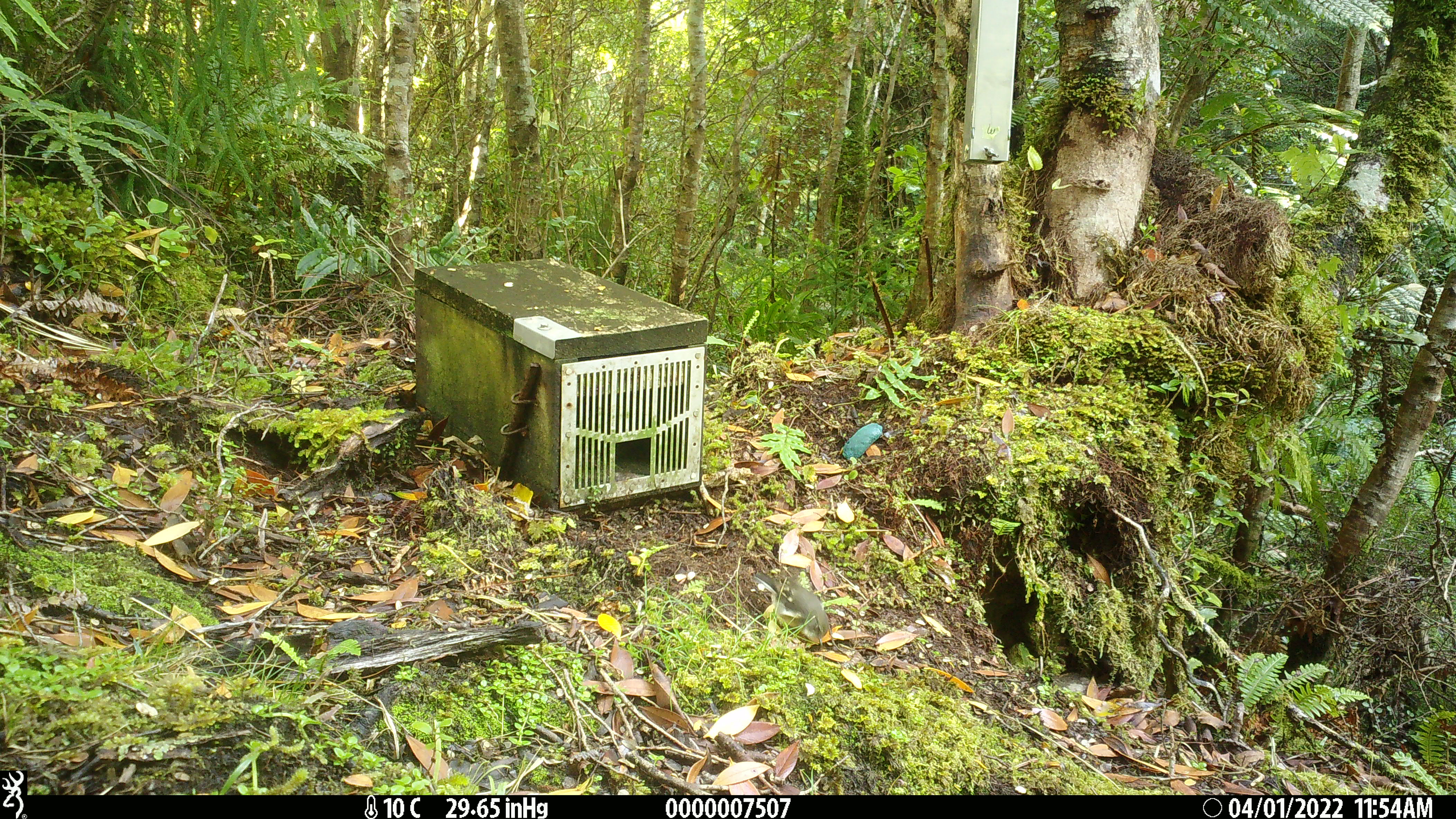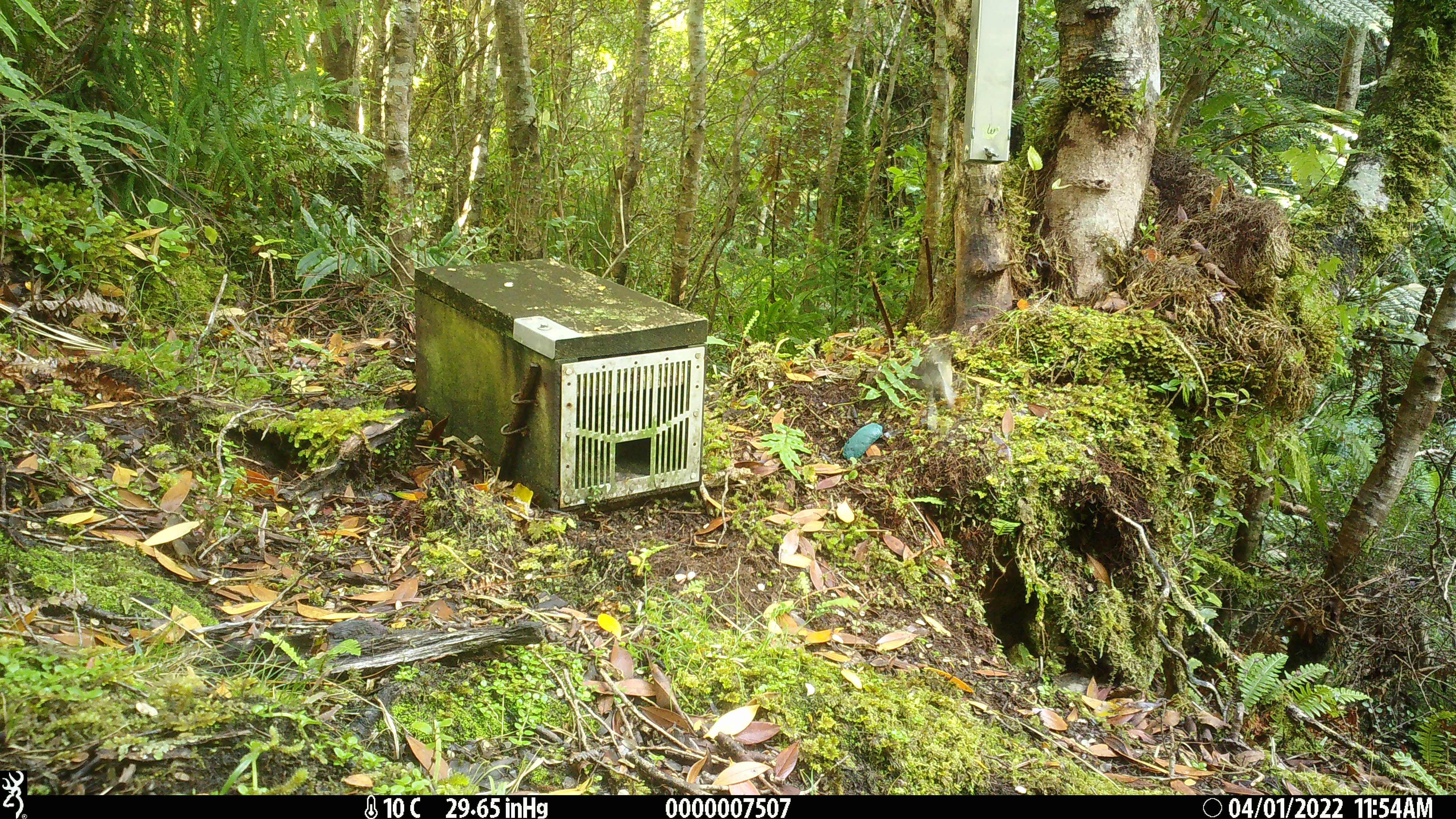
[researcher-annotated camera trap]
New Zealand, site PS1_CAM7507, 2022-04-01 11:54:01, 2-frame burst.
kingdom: Animalia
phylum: Chordata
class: Aves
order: Passeriformes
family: Petroicidae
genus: Petroica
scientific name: Petroica macrocephala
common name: tomtit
Tomtit (Petroica macrocephala).